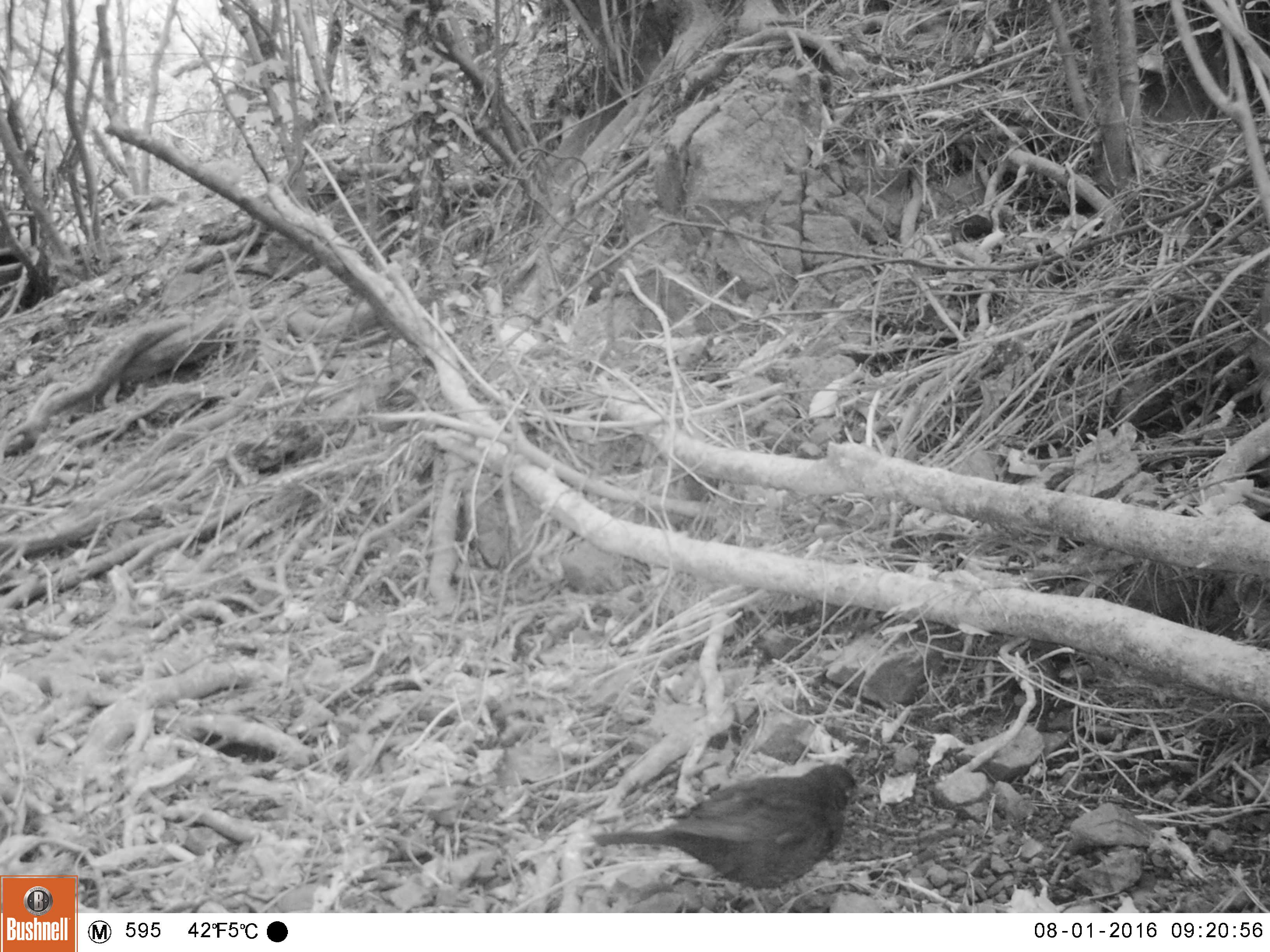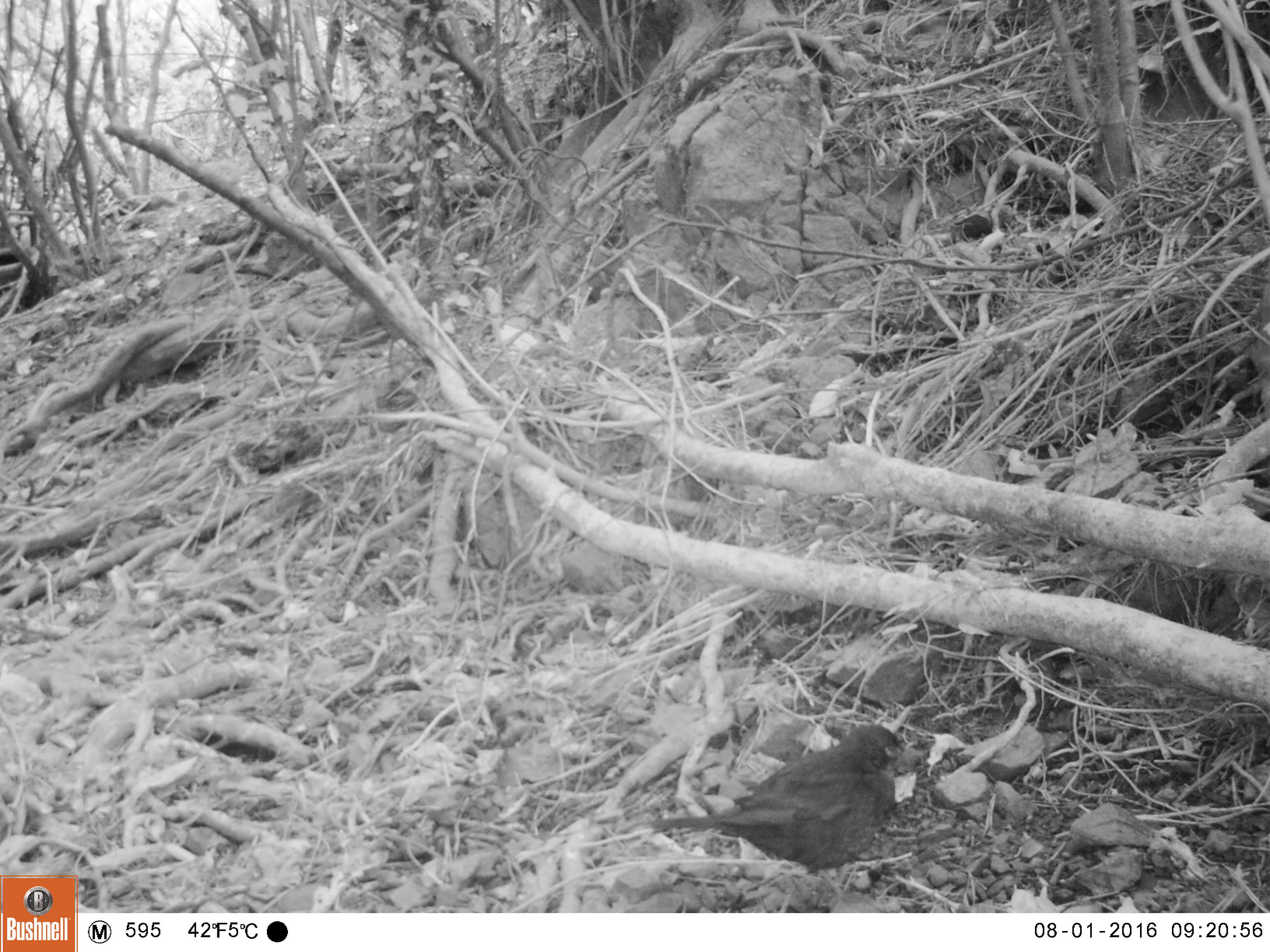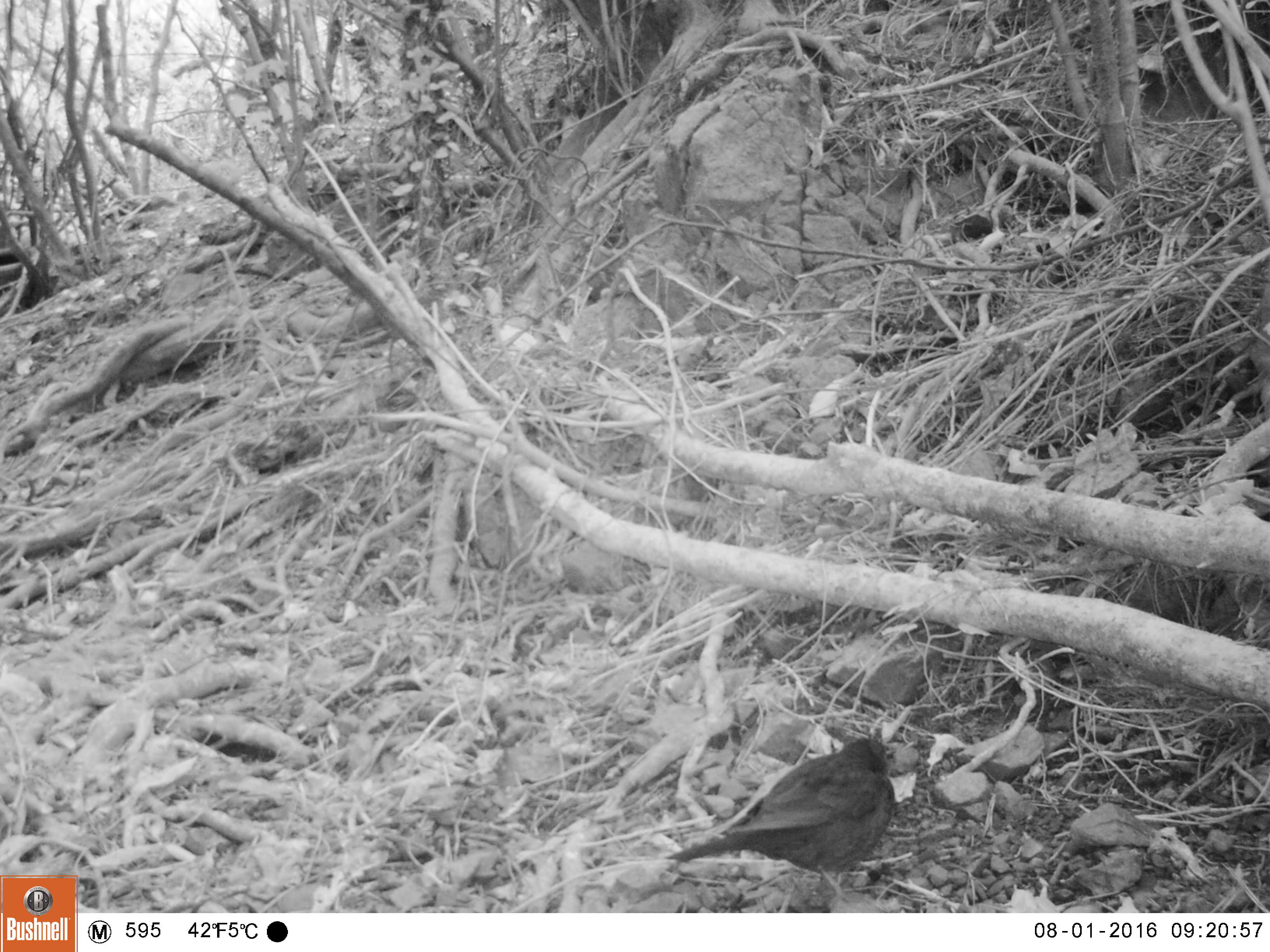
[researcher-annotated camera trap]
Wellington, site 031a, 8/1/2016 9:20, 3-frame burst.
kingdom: Animalia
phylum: Chordata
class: Aves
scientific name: Aves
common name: bird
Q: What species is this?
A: Bird (Aves).